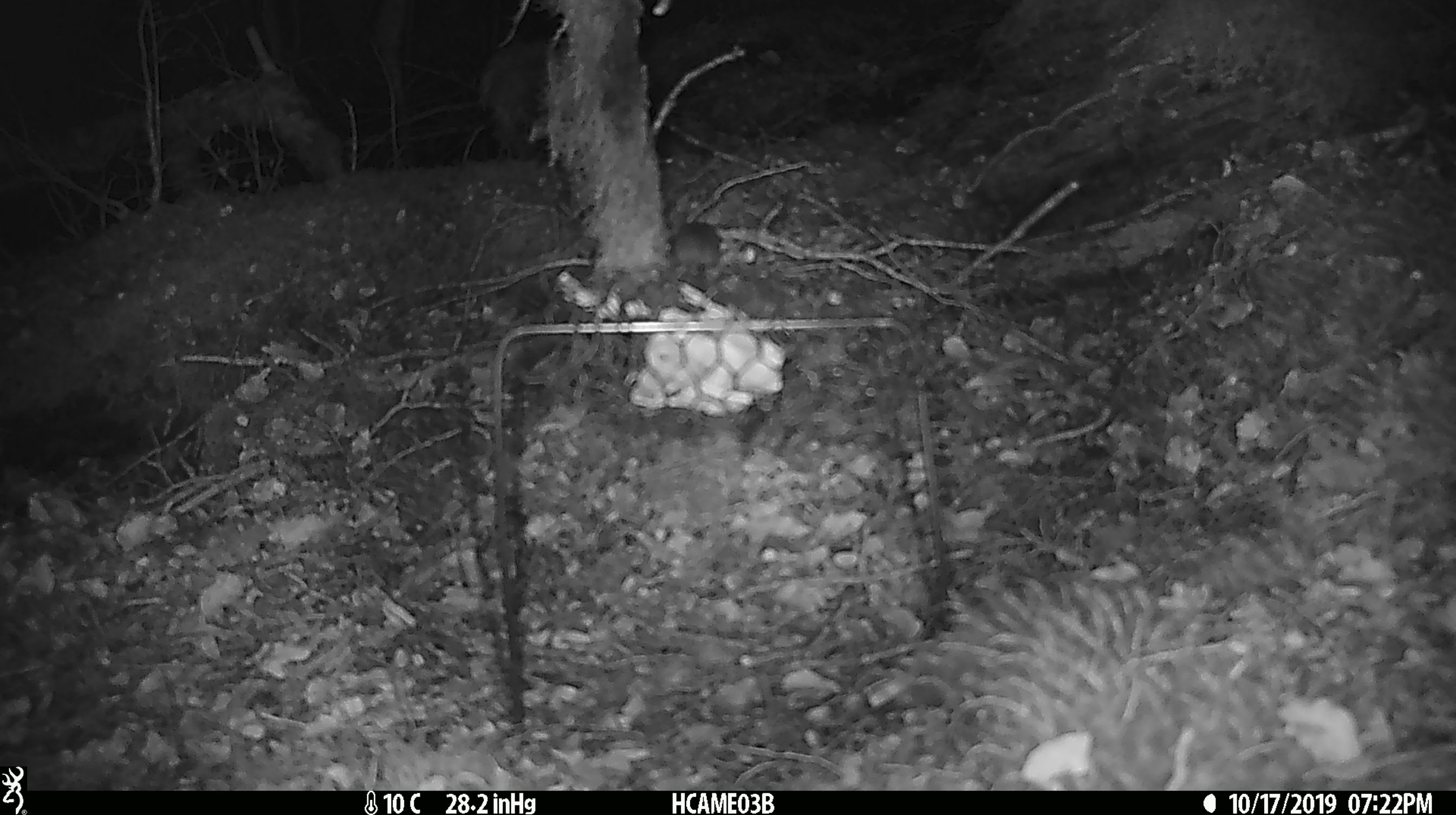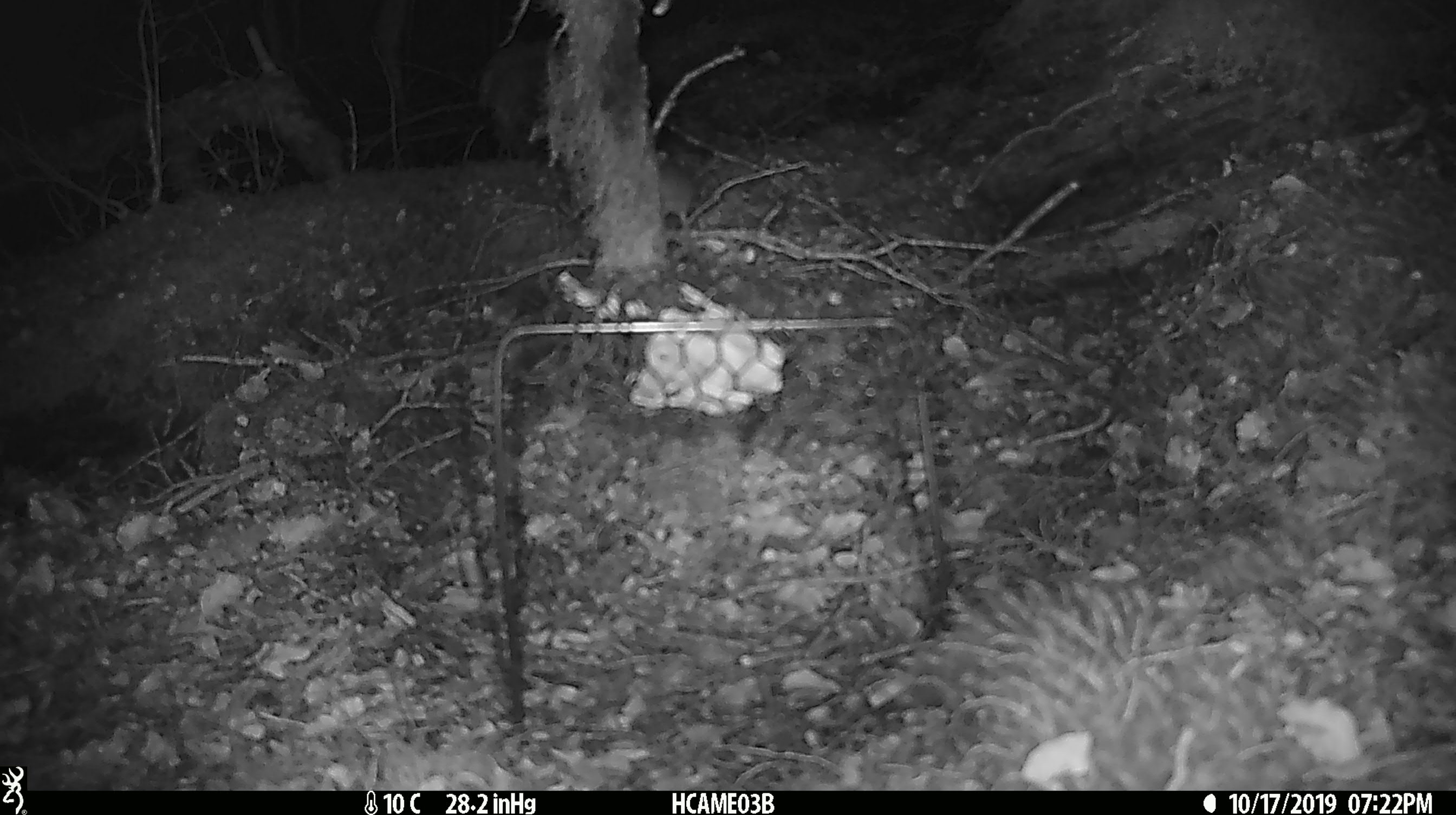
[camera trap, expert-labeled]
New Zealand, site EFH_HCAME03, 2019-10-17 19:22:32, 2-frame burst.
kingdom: Animalia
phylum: Chordata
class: Mammalia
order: Rodentia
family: Muridae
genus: Mus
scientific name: Mus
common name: mouse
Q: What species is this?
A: Mouse (Mus).